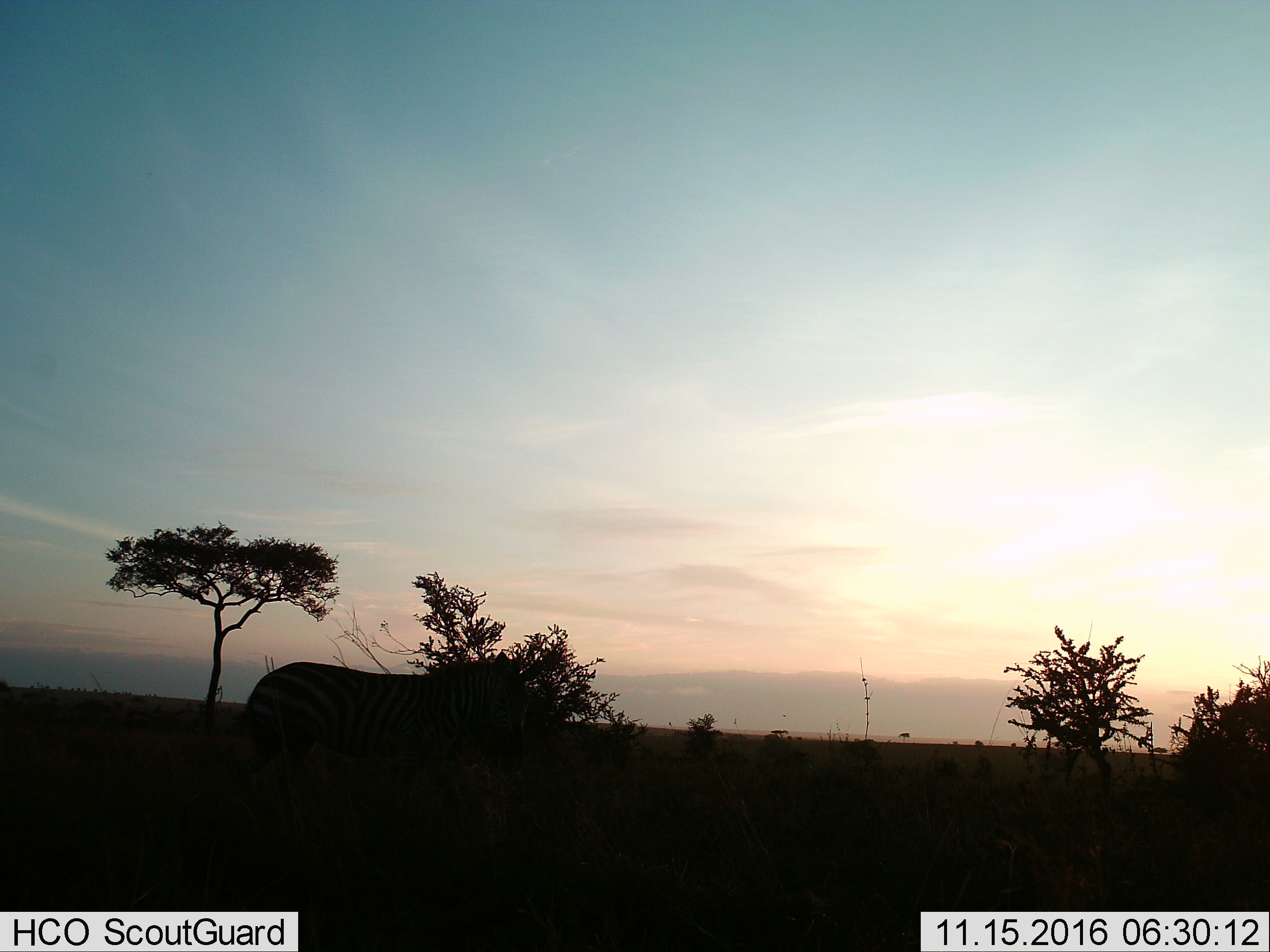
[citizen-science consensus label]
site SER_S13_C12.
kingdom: Animalia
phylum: Chordata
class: Mammalia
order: Perissodactyla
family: Equidae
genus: Equus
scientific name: Equus quagga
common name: plains zebra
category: zebraplains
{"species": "zebraplains (plains zebra) (Equus quagga)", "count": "1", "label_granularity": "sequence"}